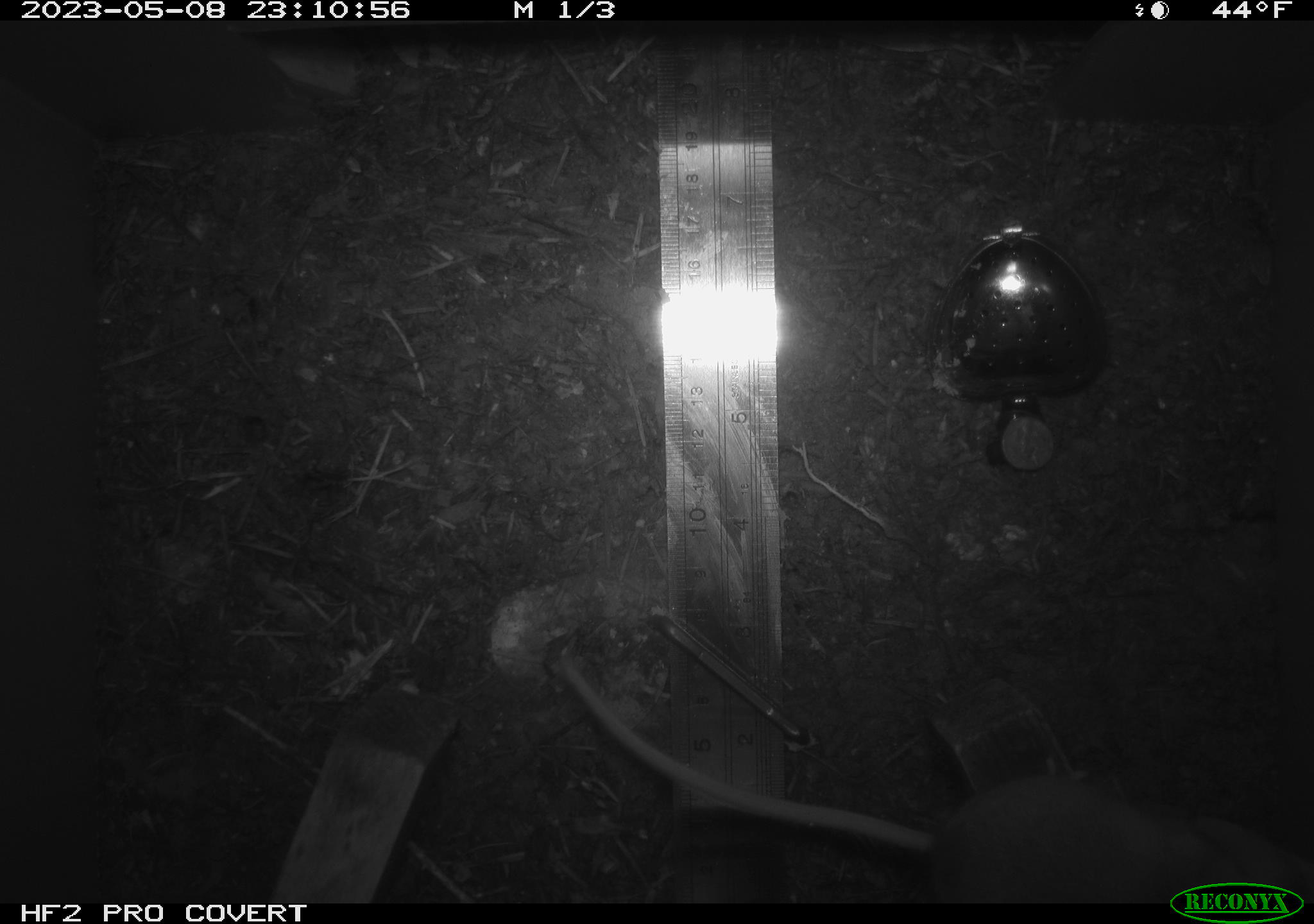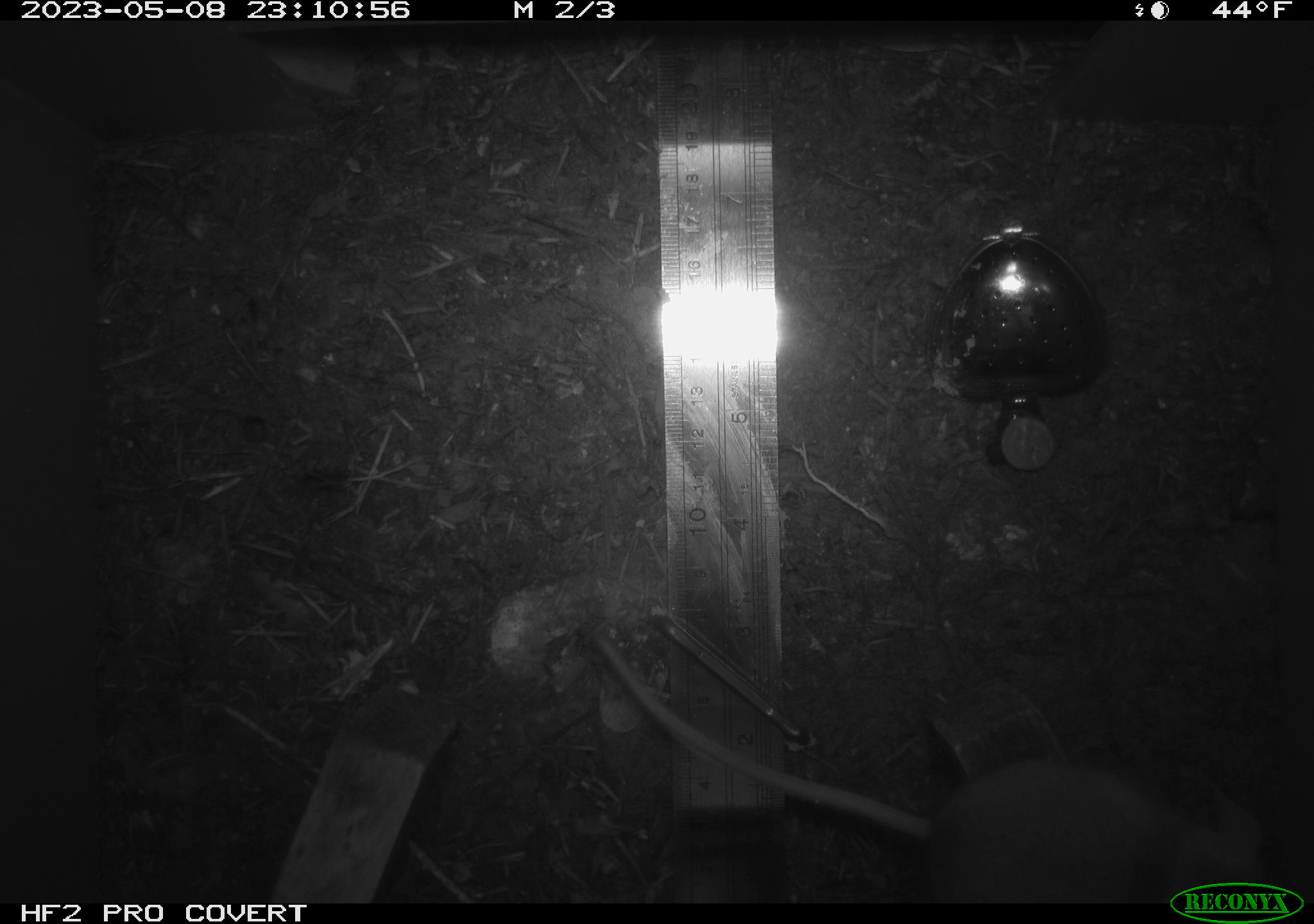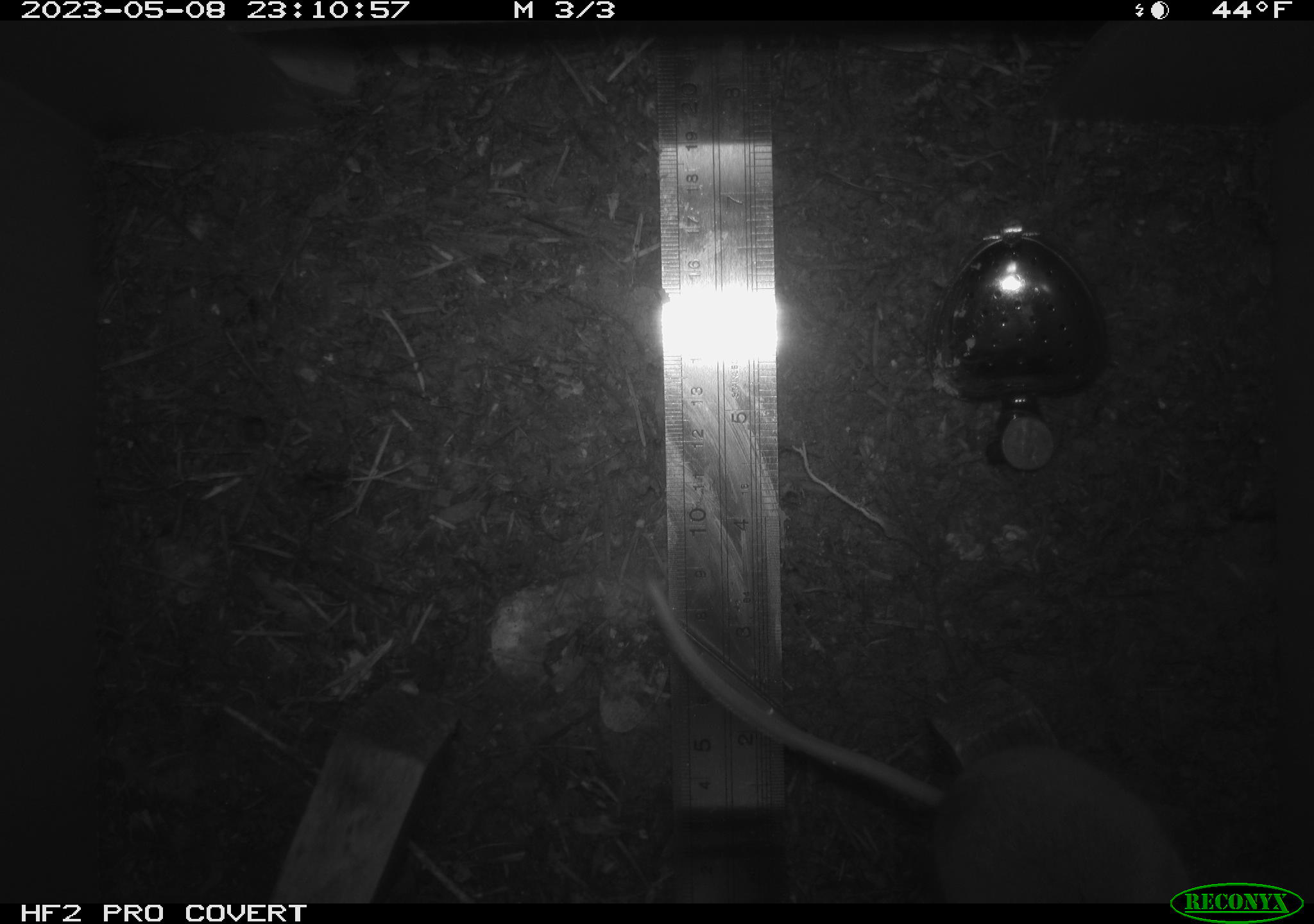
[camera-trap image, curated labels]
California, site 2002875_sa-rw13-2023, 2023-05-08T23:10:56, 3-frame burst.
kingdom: Animalia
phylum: Chordata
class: Mammalia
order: Rodentia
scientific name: Rodentia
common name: mouse species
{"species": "mouse species (Rodentia)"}